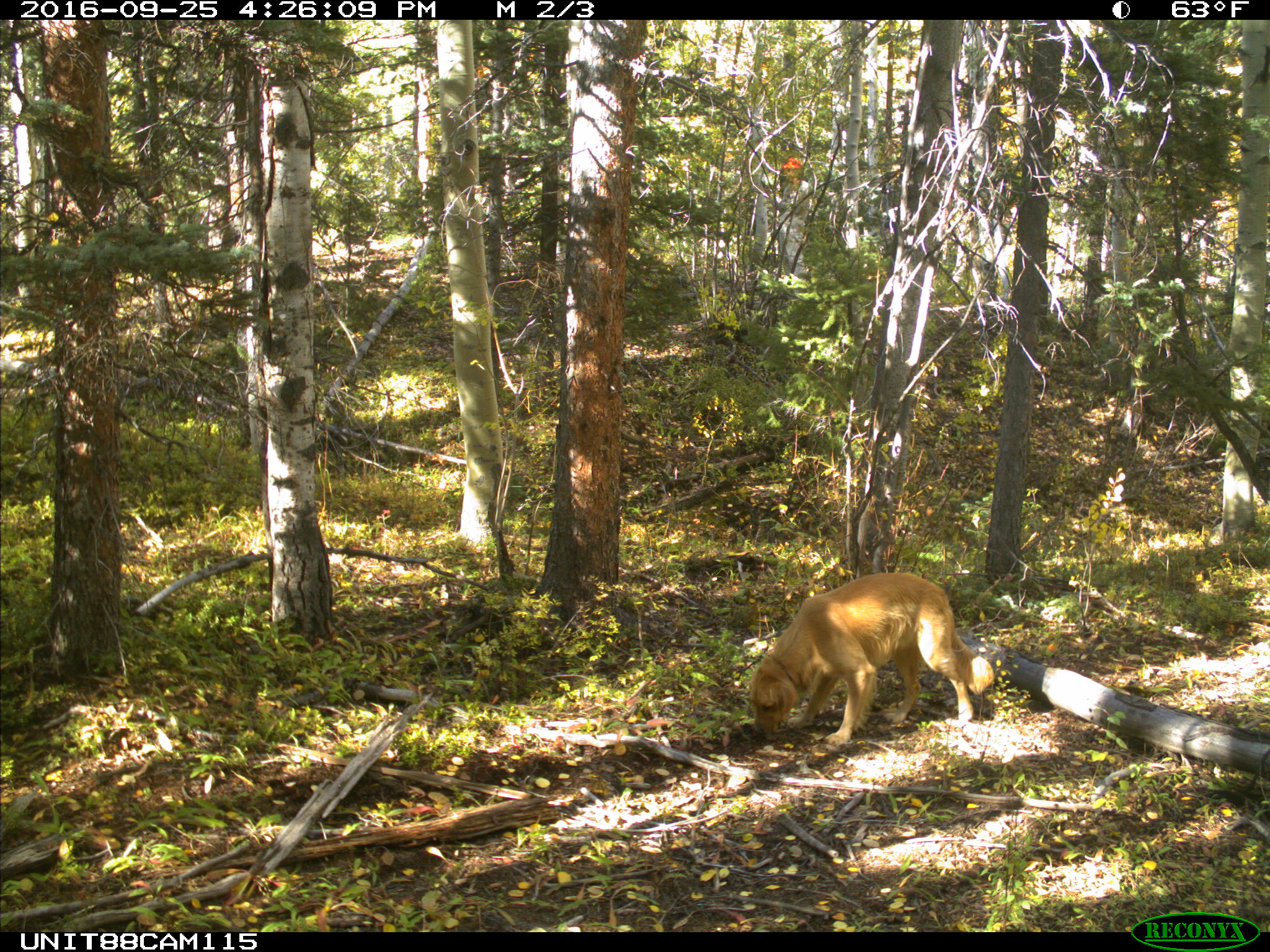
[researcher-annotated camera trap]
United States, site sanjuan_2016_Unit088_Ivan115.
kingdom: Animalia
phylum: Chordata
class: Mammalia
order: Carnivora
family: Canidae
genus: Canis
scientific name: Canis familiaris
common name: domestic dog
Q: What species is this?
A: Canis familiaris (domestic dog).